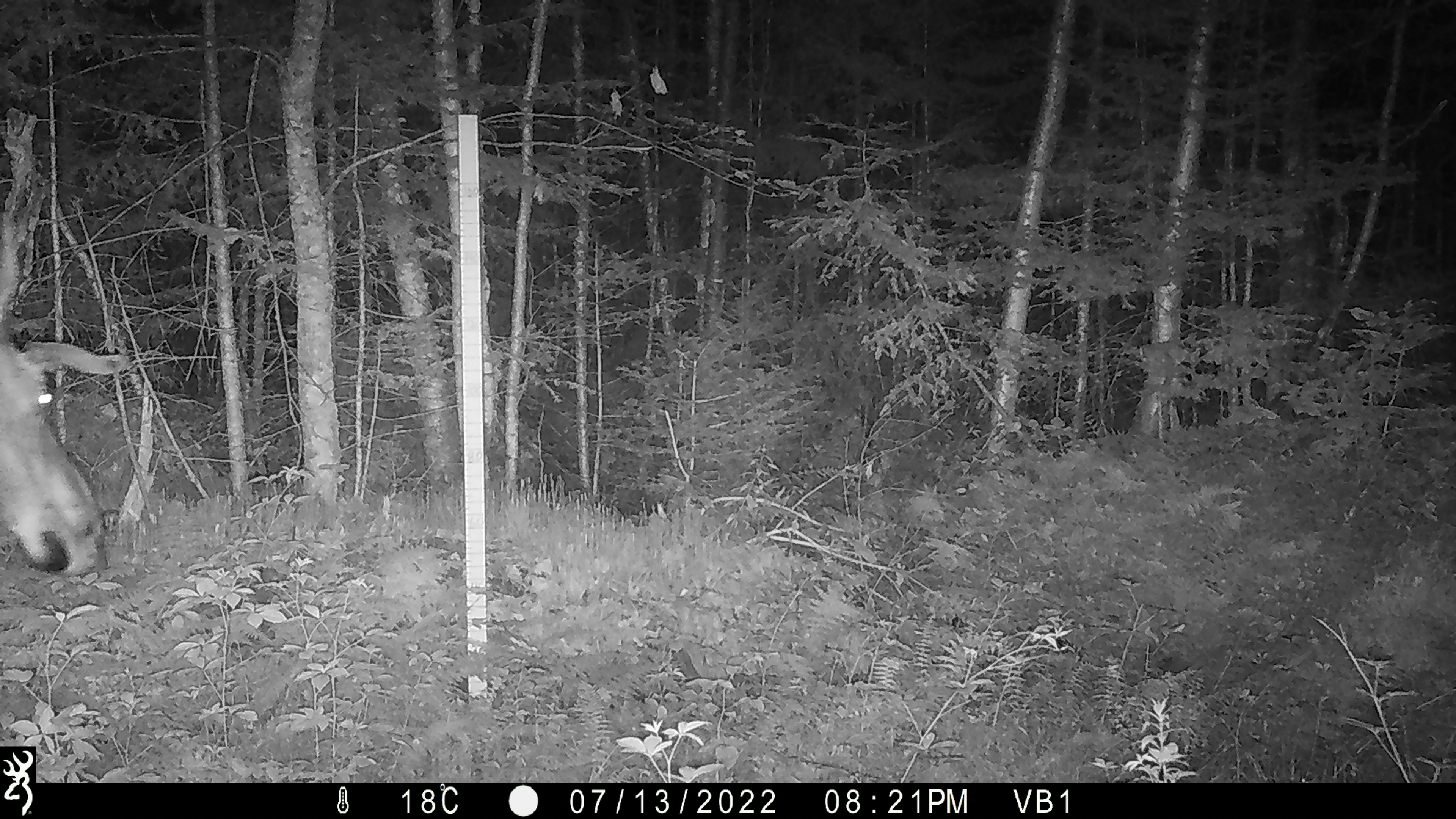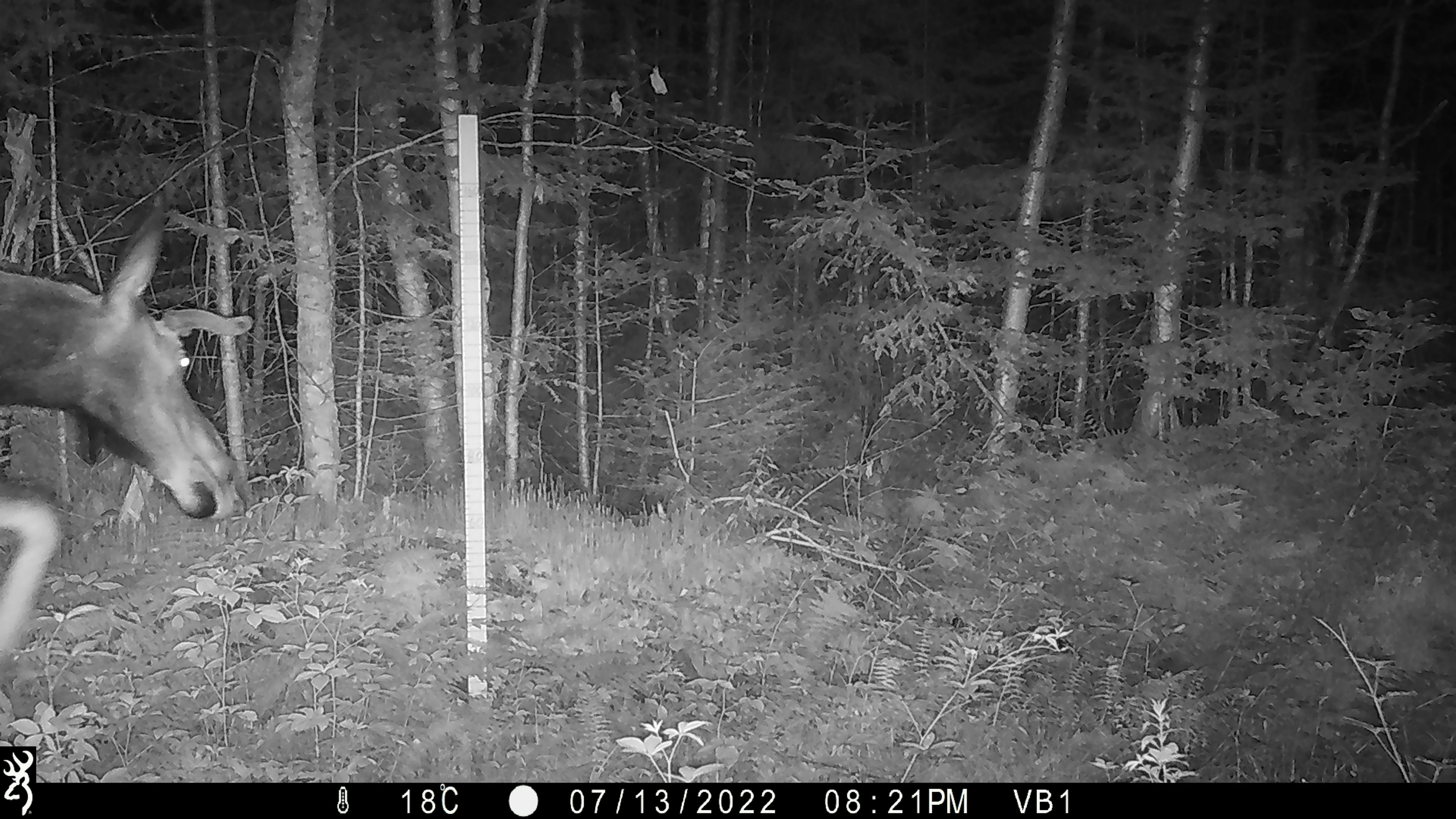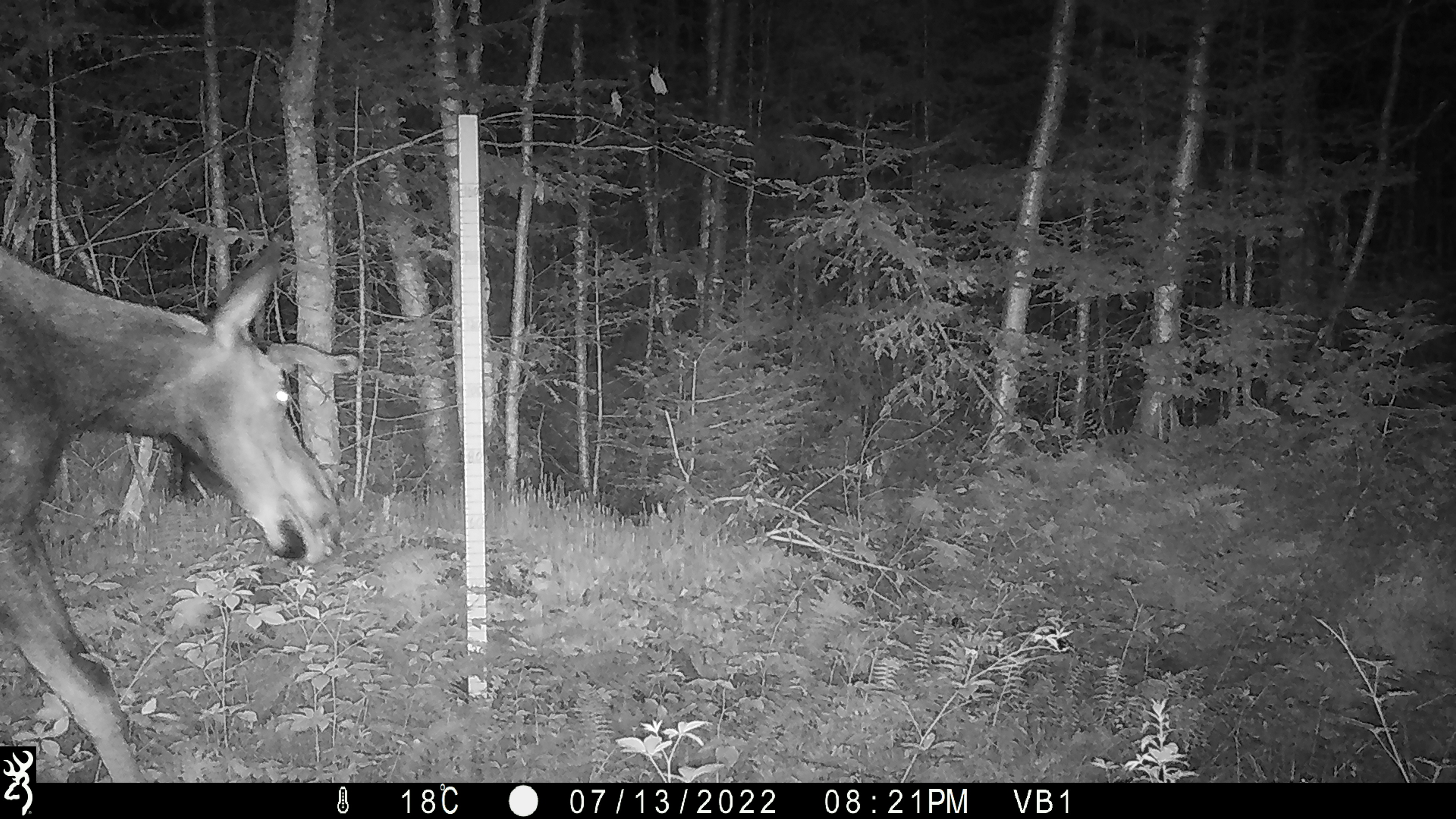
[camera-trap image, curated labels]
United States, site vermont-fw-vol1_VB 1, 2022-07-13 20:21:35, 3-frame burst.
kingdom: Animalia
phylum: Chordata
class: Mammalia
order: Artiodactyla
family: Cervidae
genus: Alces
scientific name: Alces alces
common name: moose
Moose (Alces alces).